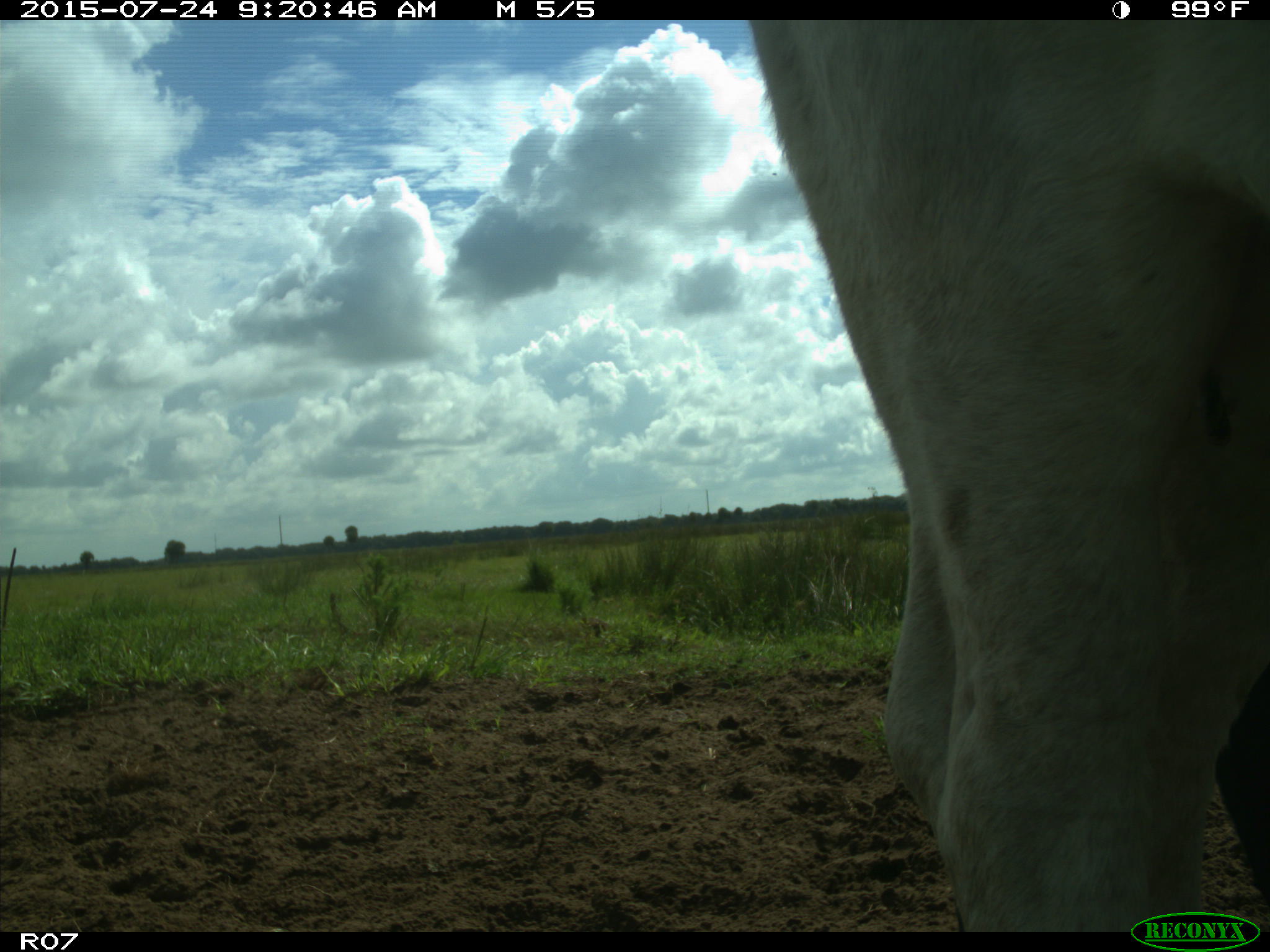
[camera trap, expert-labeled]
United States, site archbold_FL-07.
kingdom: Animalia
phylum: Chordata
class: Mammalia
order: Artiodactyla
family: Bovidae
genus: Bos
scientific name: Bos taurus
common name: domestic cow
Bos taurus (domestic cow).